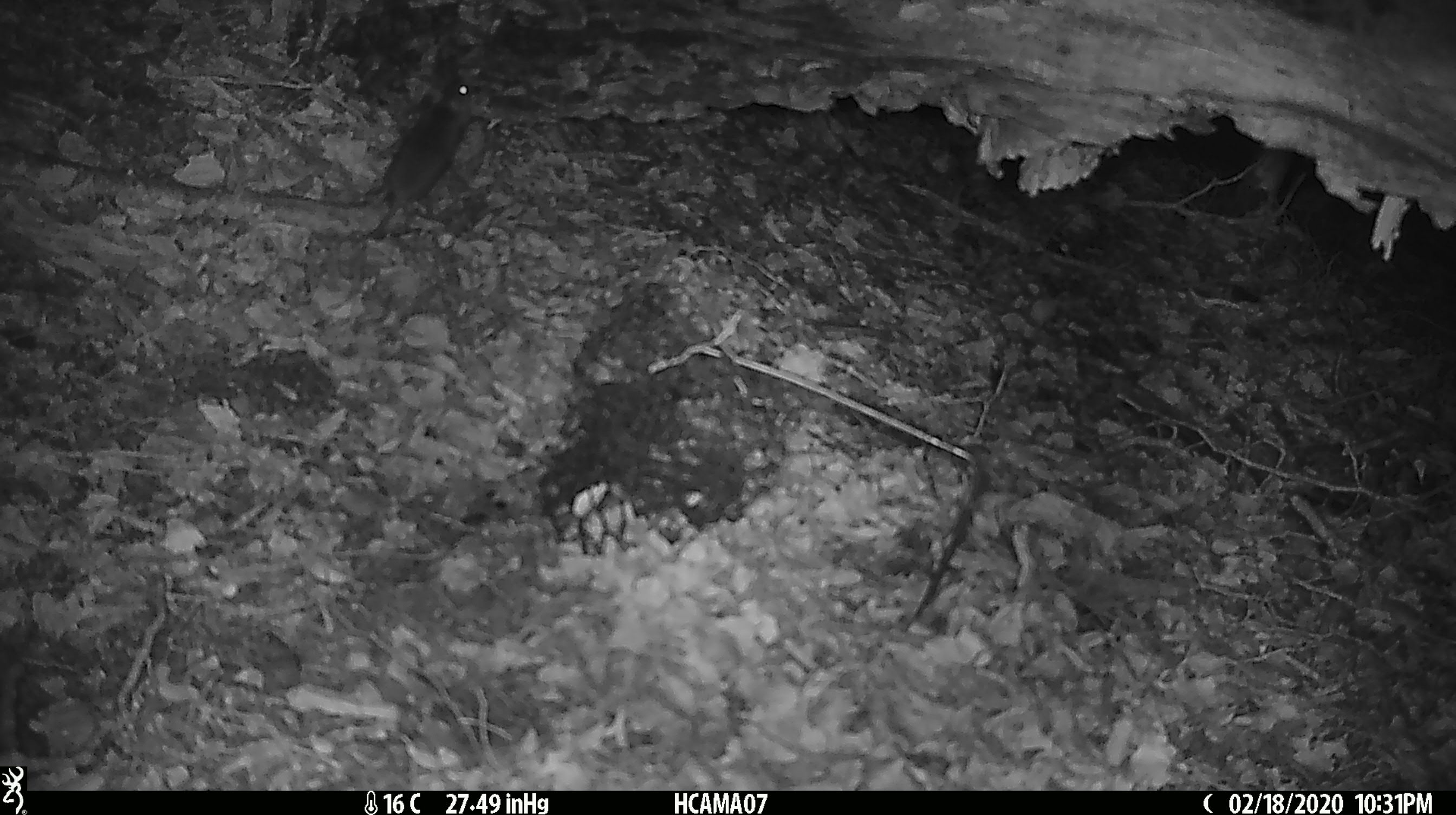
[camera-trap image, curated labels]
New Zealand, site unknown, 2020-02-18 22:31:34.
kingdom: Animalia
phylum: Chordata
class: Mammalia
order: Rodentia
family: Muridae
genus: Mus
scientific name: Mus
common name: mouse